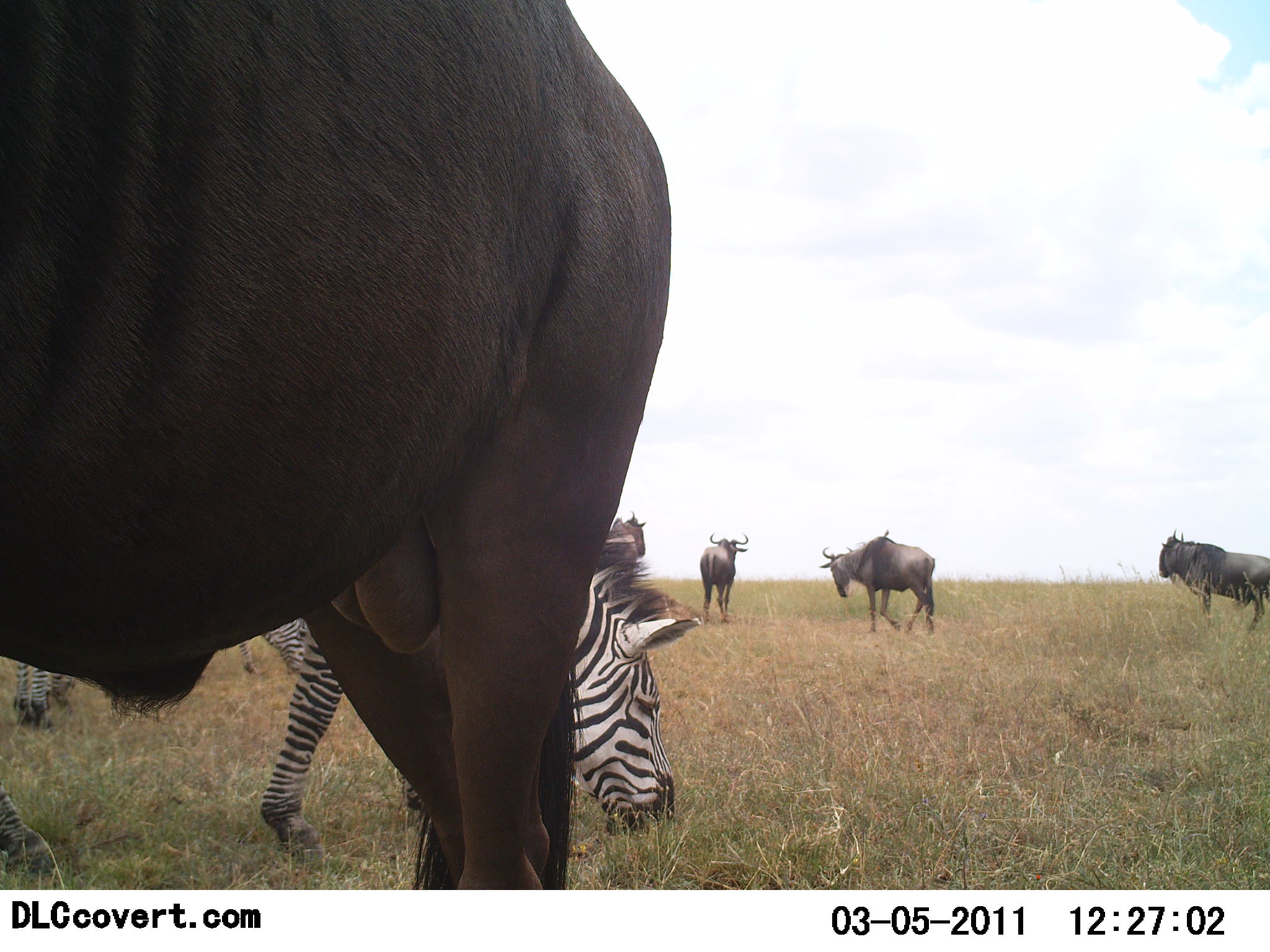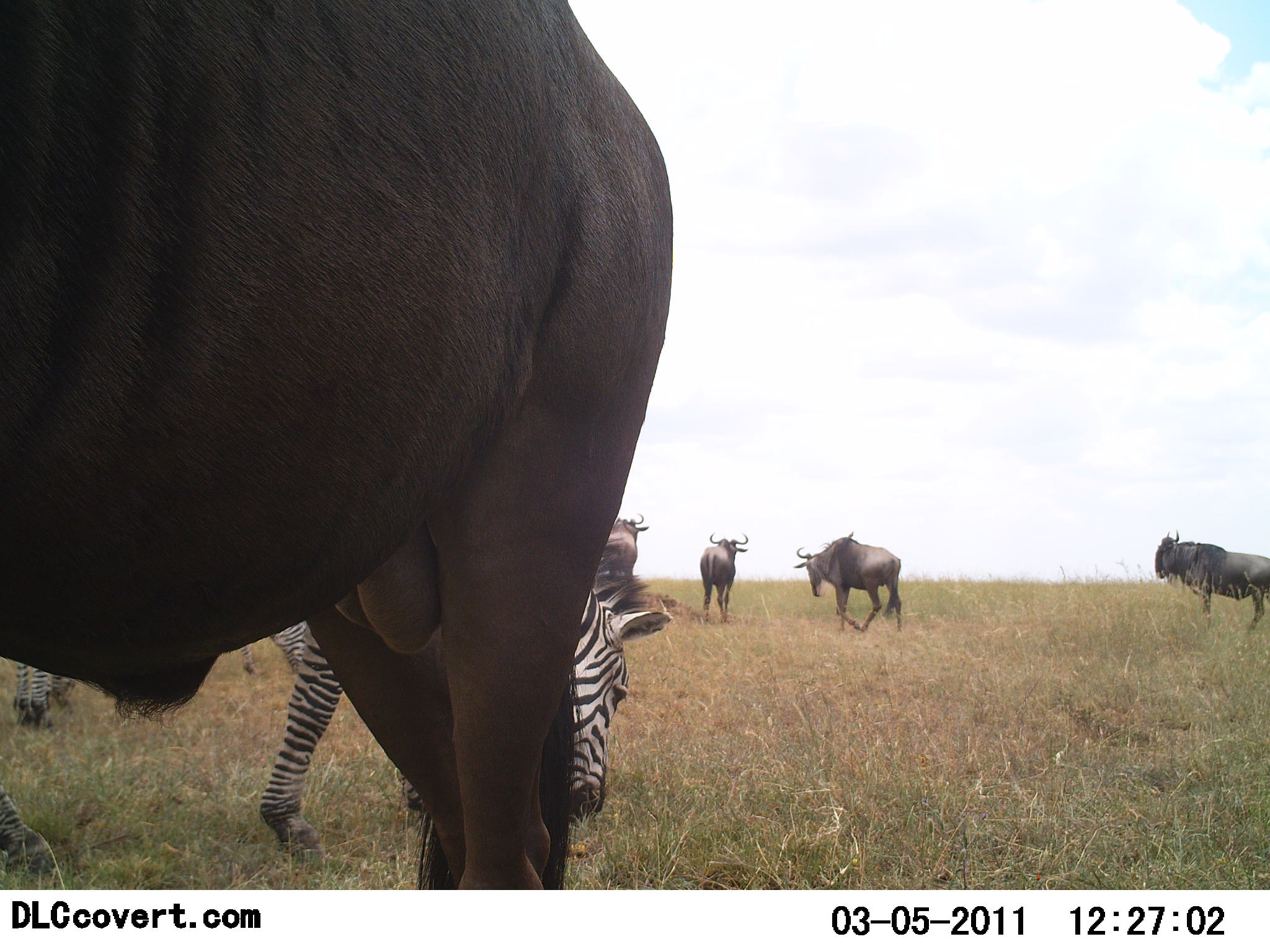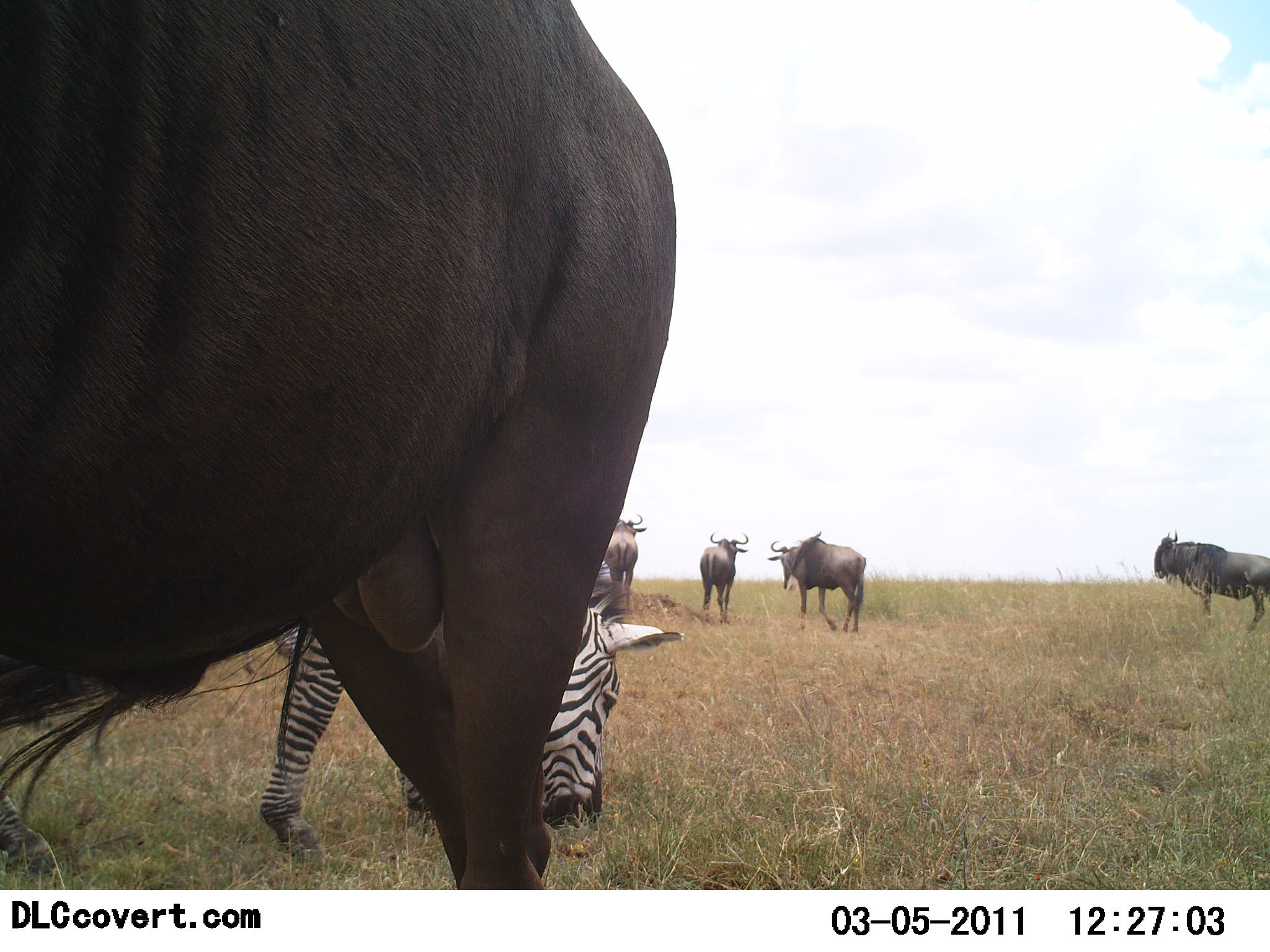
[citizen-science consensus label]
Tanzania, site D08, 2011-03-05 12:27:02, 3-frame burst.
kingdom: Animalia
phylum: Chordata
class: Mammalia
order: Artiodactyla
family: Bovidae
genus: Connochaetes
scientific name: Connochaetes taurinus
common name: blue wildebeest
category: wildebeest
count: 5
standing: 69%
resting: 12%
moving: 31%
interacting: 0%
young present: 0%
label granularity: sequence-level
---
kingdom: Animalia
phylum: Chordata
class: Mammalia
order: Perissodactyla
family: Equidae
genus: Equus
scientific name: Equus quagga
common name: plains zebra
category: zebra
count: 1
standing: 15%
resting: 0%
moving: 0%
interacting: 0%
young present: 0%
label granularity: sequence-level